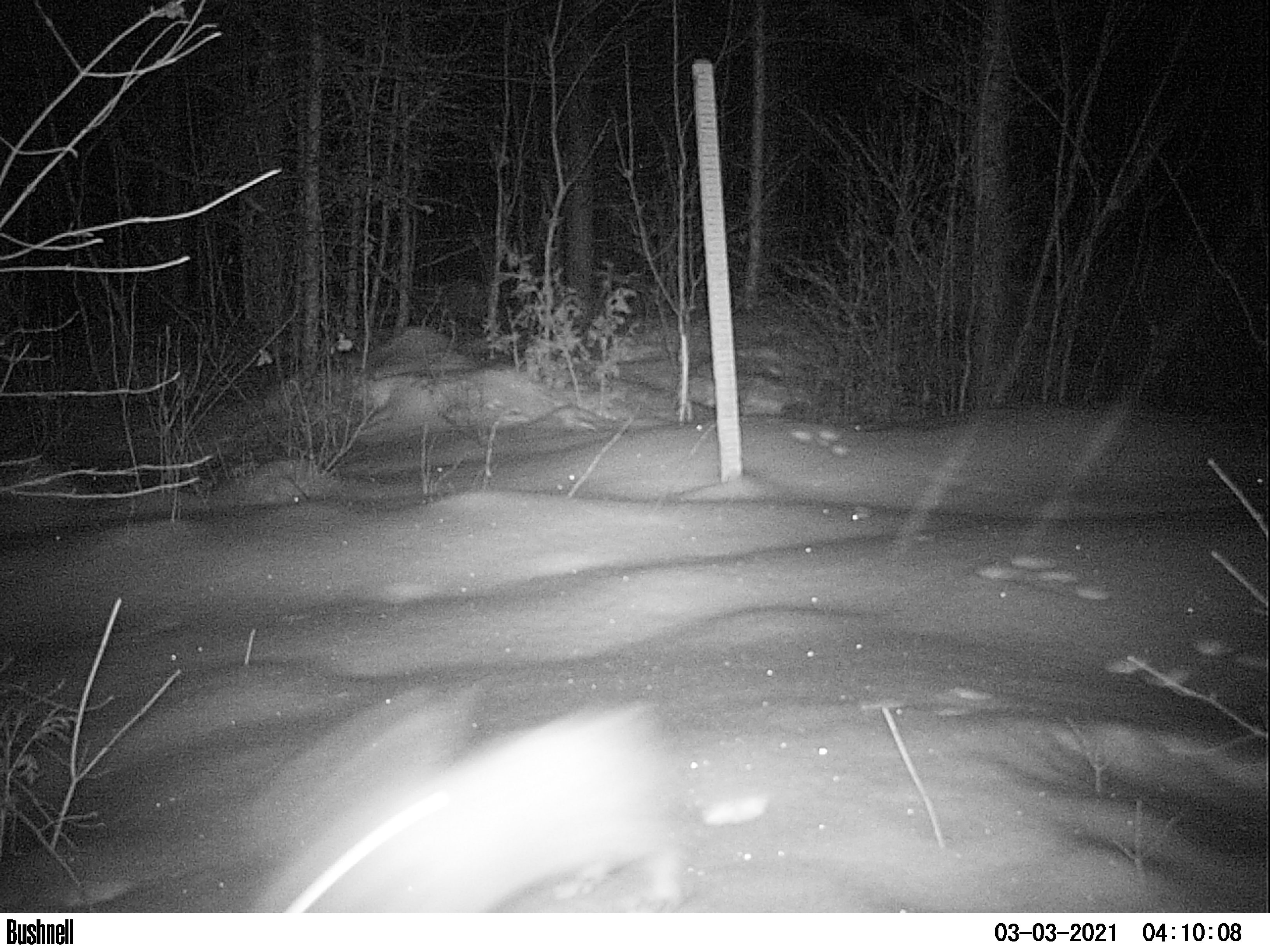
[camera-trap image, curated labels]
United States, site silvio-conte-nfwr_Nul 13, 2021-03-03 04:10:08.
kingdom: Animalia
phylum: Chordata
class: Mammalia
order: Lagomorpha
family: Leporidae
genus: Lepus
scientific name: Lepus americanus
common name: snowshoe hare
Snowshoe hare (Lepus americanus).